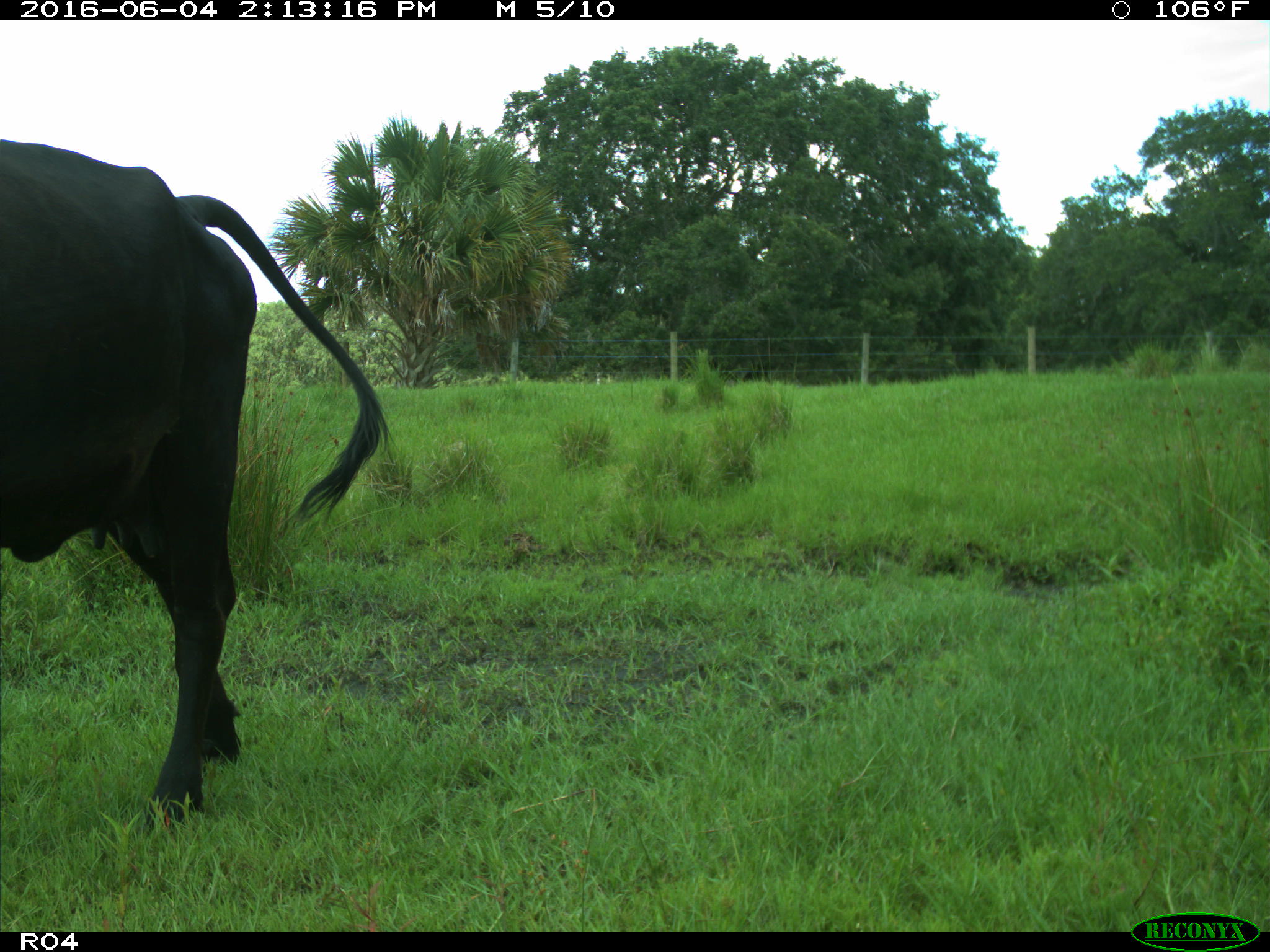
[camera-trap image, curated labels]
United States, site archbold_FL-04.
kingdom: Animalia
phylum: Chordata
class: Mammalia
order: Artiodactyla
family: Bovidae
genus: Bos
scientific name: Bos taurus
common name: domestic cow